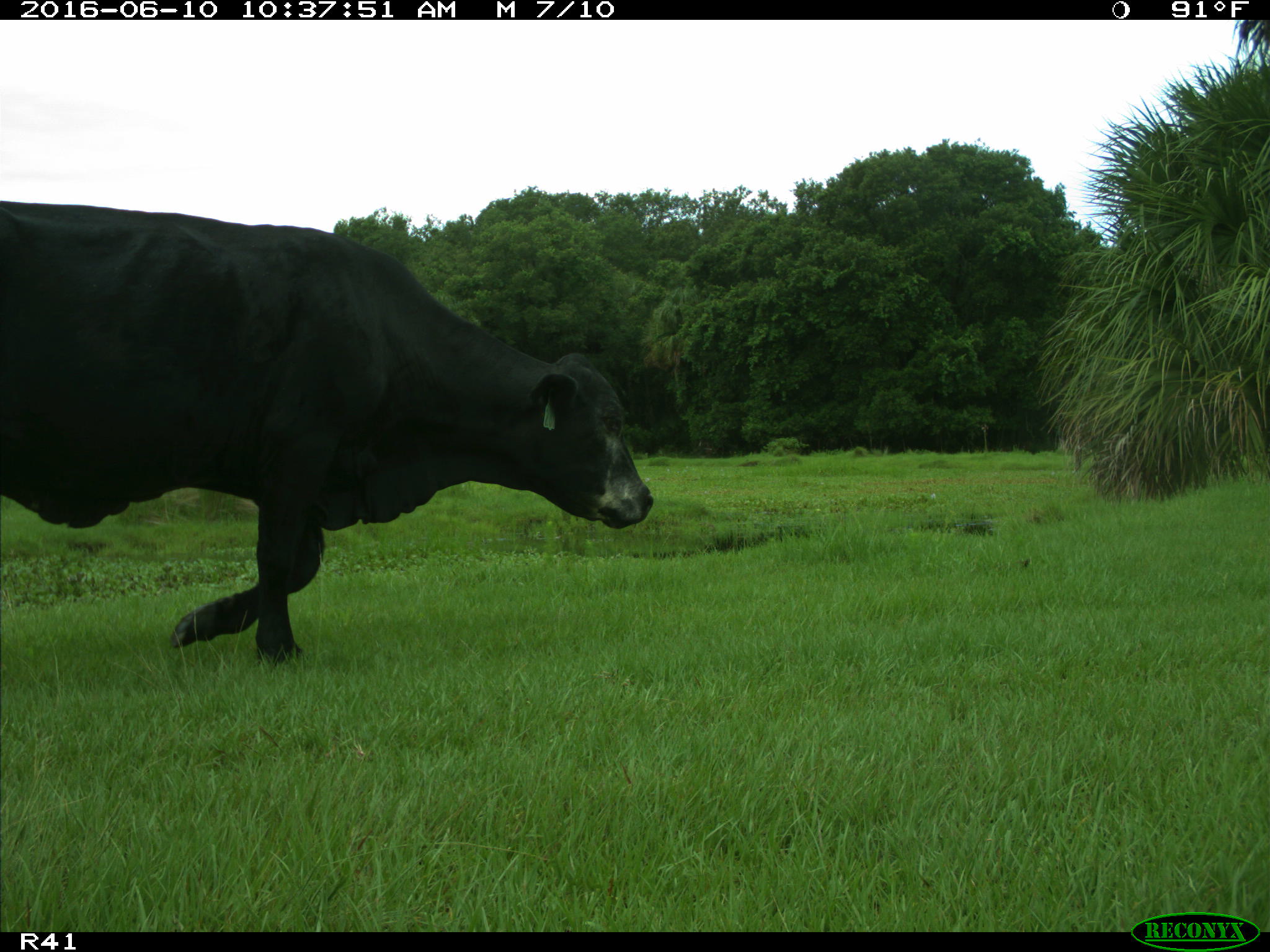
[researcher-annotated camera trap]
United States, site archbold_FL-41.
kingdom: Animalia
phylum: Chordata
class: Mammalia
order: Artiodactyla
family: Bovidae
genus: Bos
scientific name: Bos taurus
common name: domestic cow